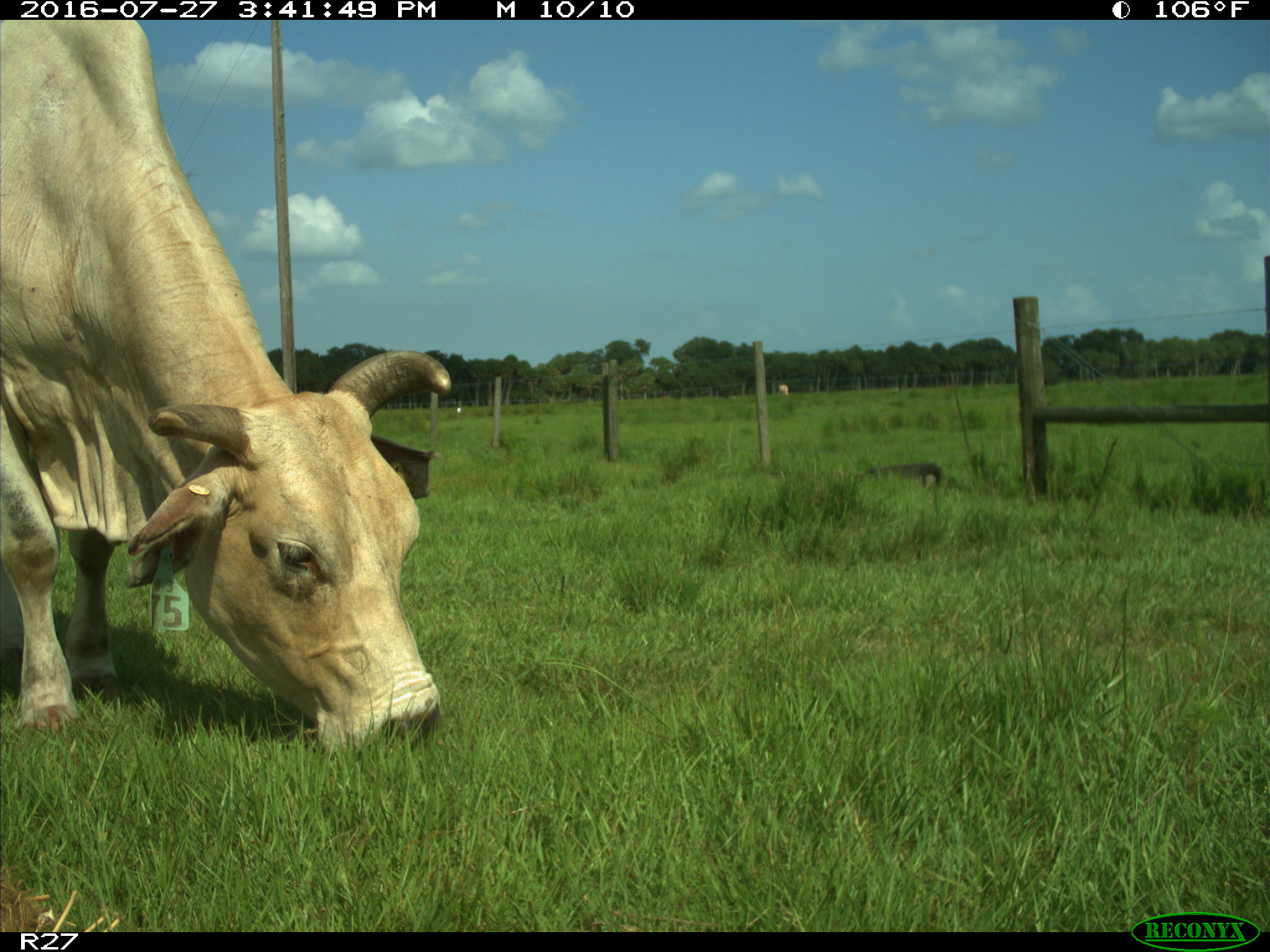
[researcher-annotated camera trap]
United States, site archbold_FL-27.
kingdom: Animalia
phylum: Chordata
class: Mammalia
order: Artiodactyla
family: Bovidae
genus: Bos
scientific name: Bos taurus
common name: domestic cow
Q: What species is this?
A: Bos taurus (domestic cow).